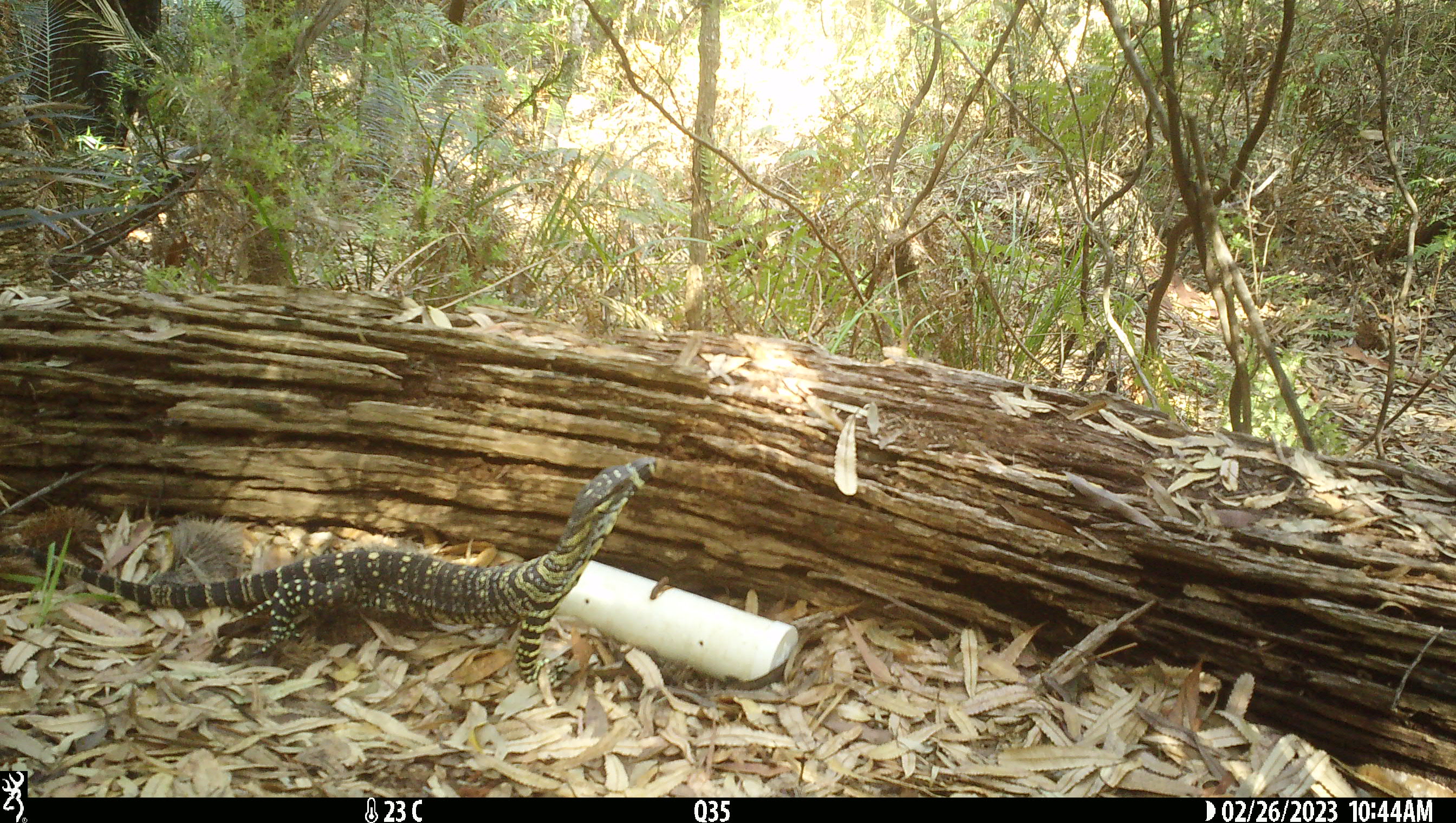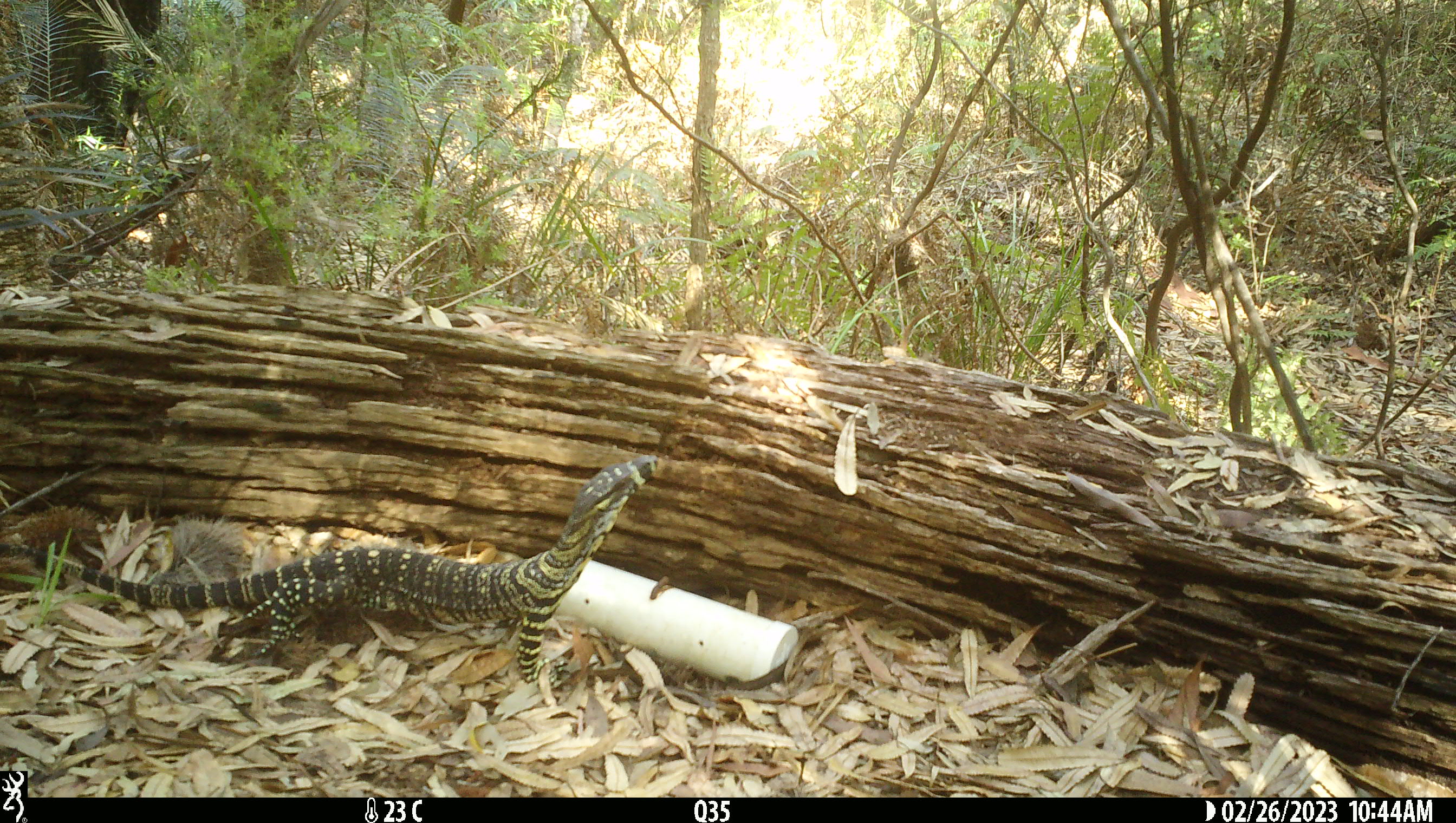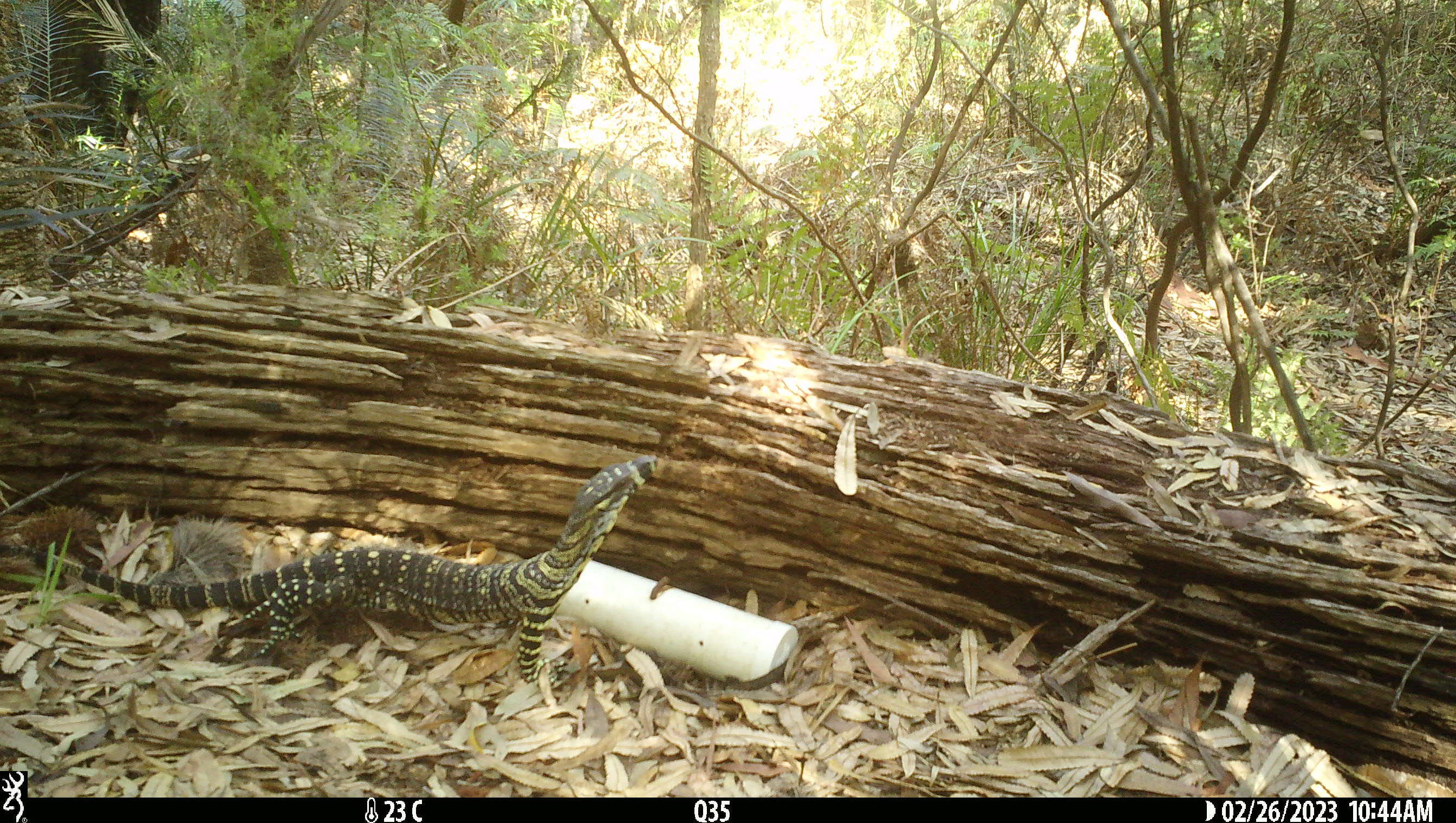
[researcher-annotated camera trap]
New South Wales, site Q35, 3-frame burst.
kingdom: Animalia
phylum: Chordata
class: Reptilia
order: Squamata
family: Varanidae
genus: Varanus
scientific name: Varanus varius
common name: lace monitor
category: goanna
Goanna (lace monitor) (Varanus varius).